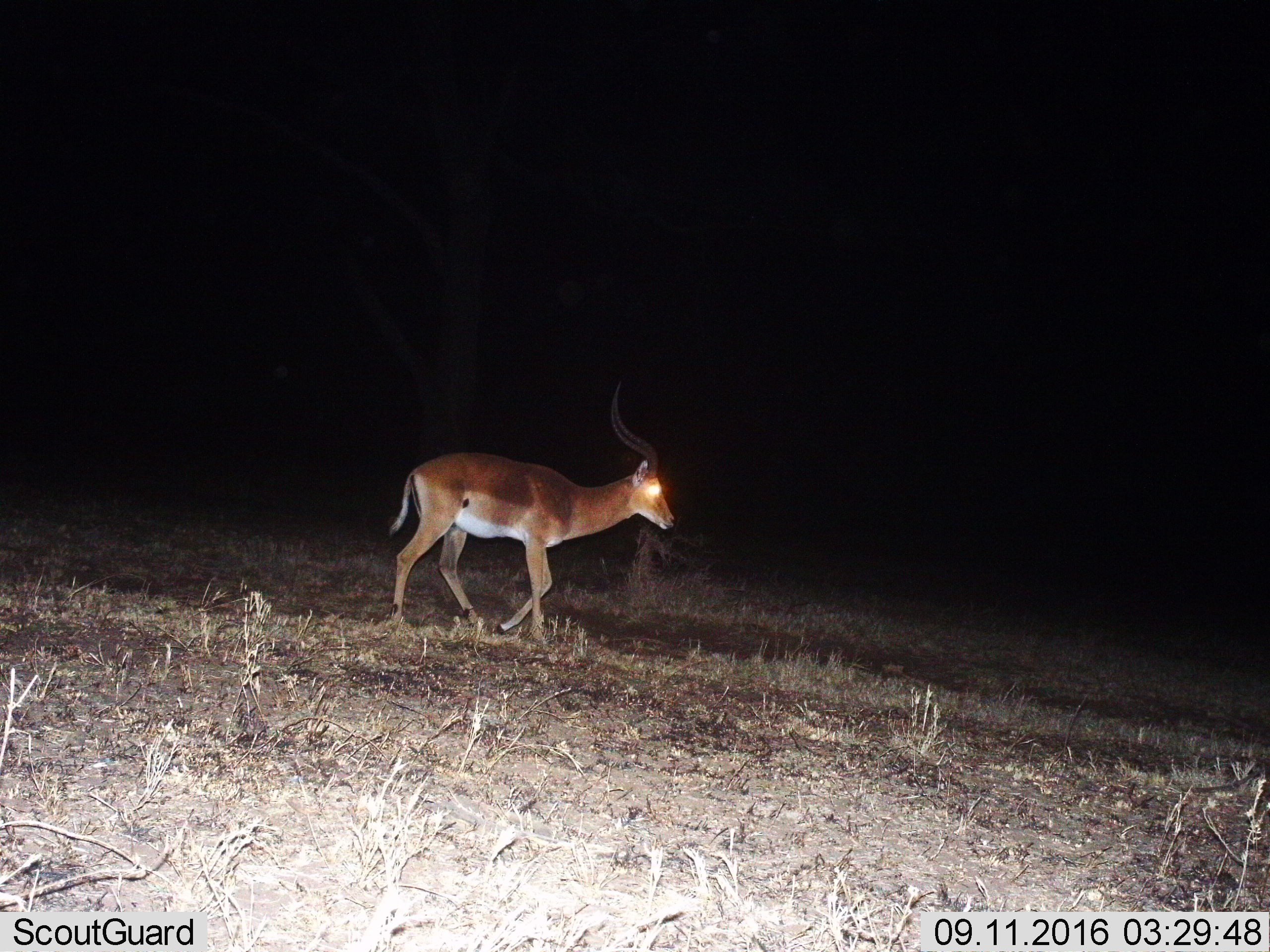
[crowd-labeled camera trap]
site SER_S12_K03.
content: unidentified animal